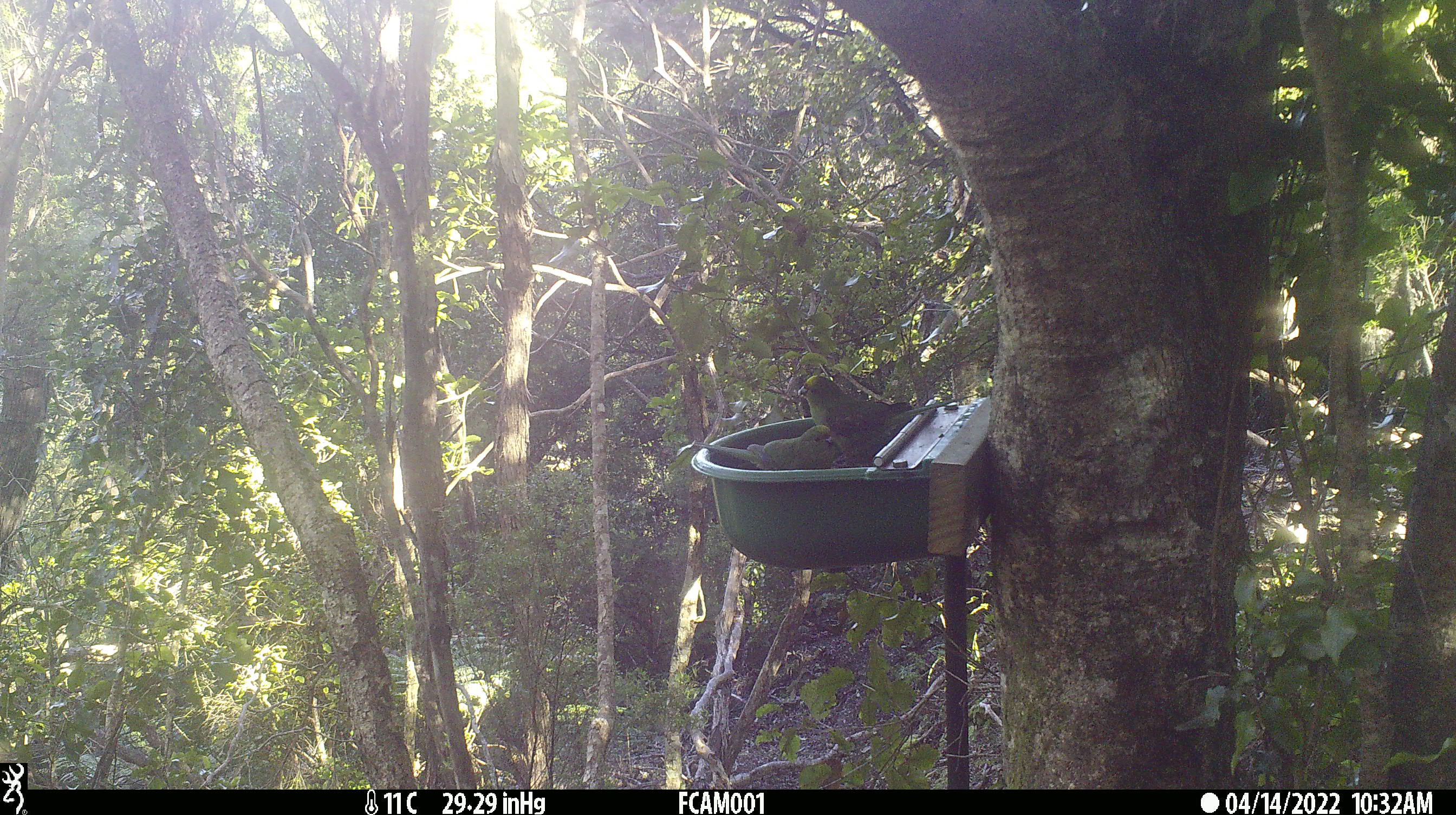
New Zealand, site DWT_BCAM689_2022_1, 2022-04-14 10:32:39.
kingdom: Animalia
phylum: Chordata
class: Aves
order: Psittaciformes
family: Psittaculidae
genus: Cyanoramphus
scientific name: Cyanoramphus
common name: parakeet